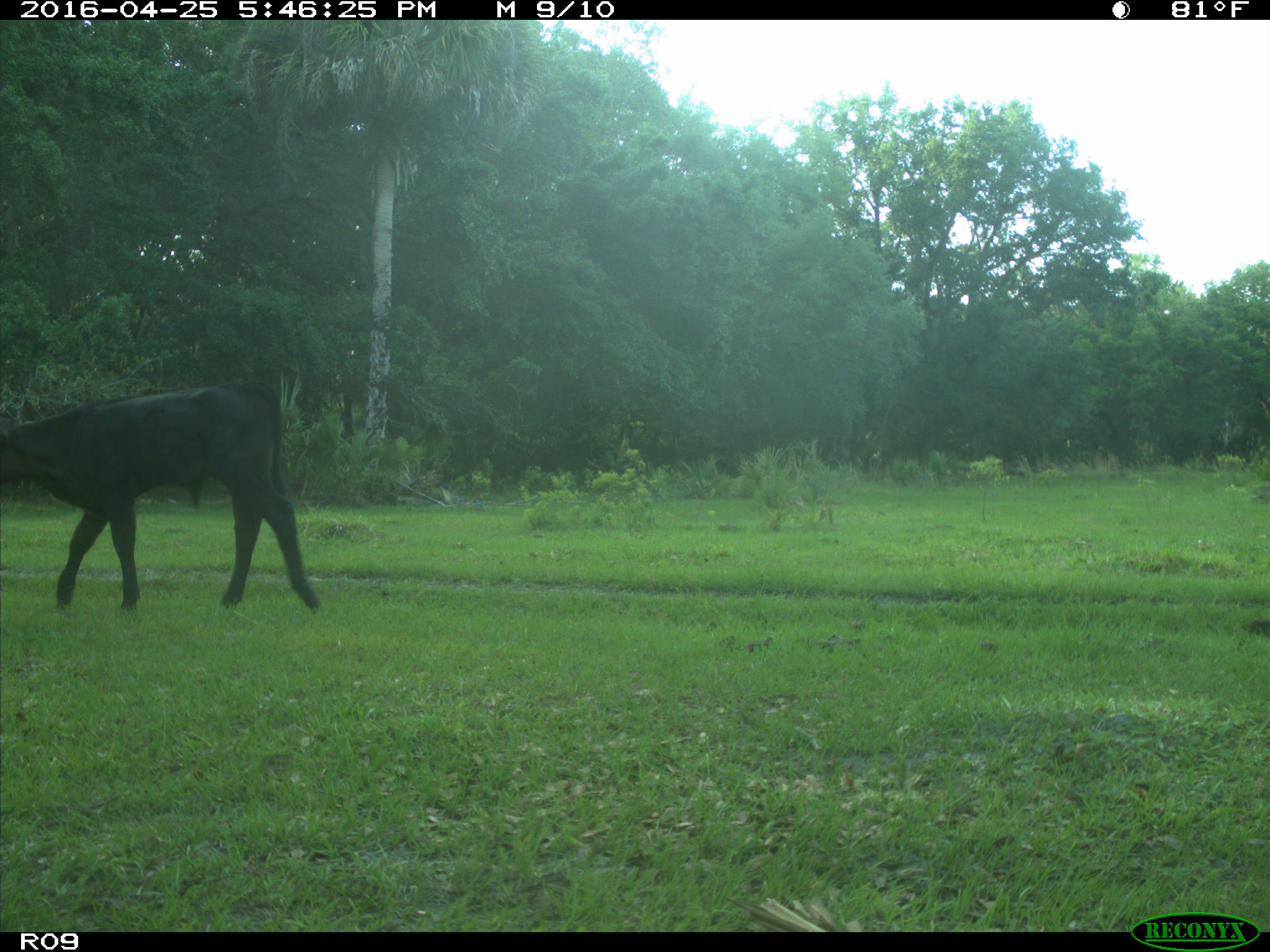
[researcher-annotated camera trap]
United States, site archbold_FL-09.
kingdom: Animalia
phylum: Chordata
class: Mammalia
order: Artiodactyla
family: Bovidae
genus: Bos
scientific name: Bos taurus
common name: domestic cow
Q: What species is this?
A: Bos taurus (domestic cow).